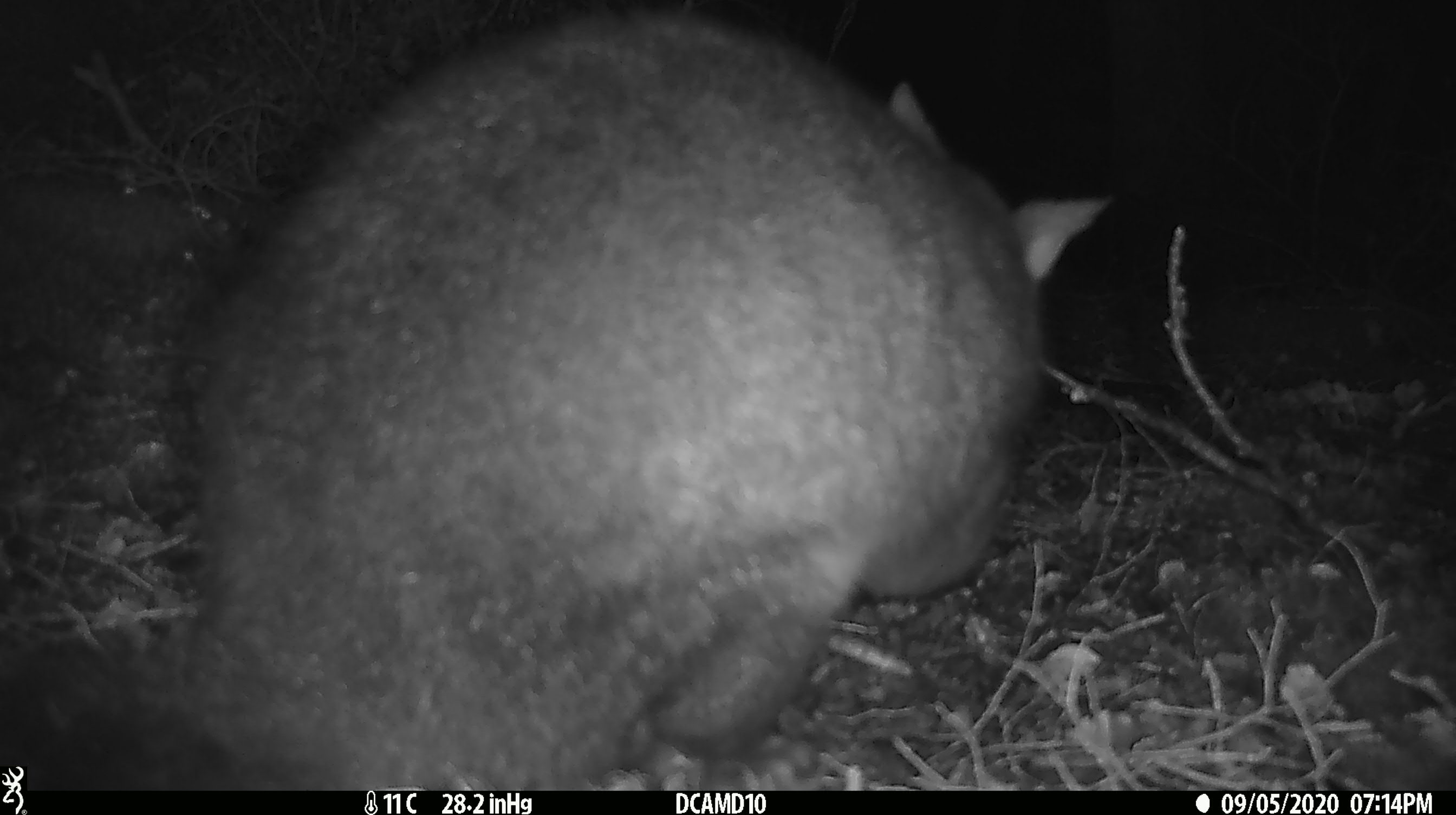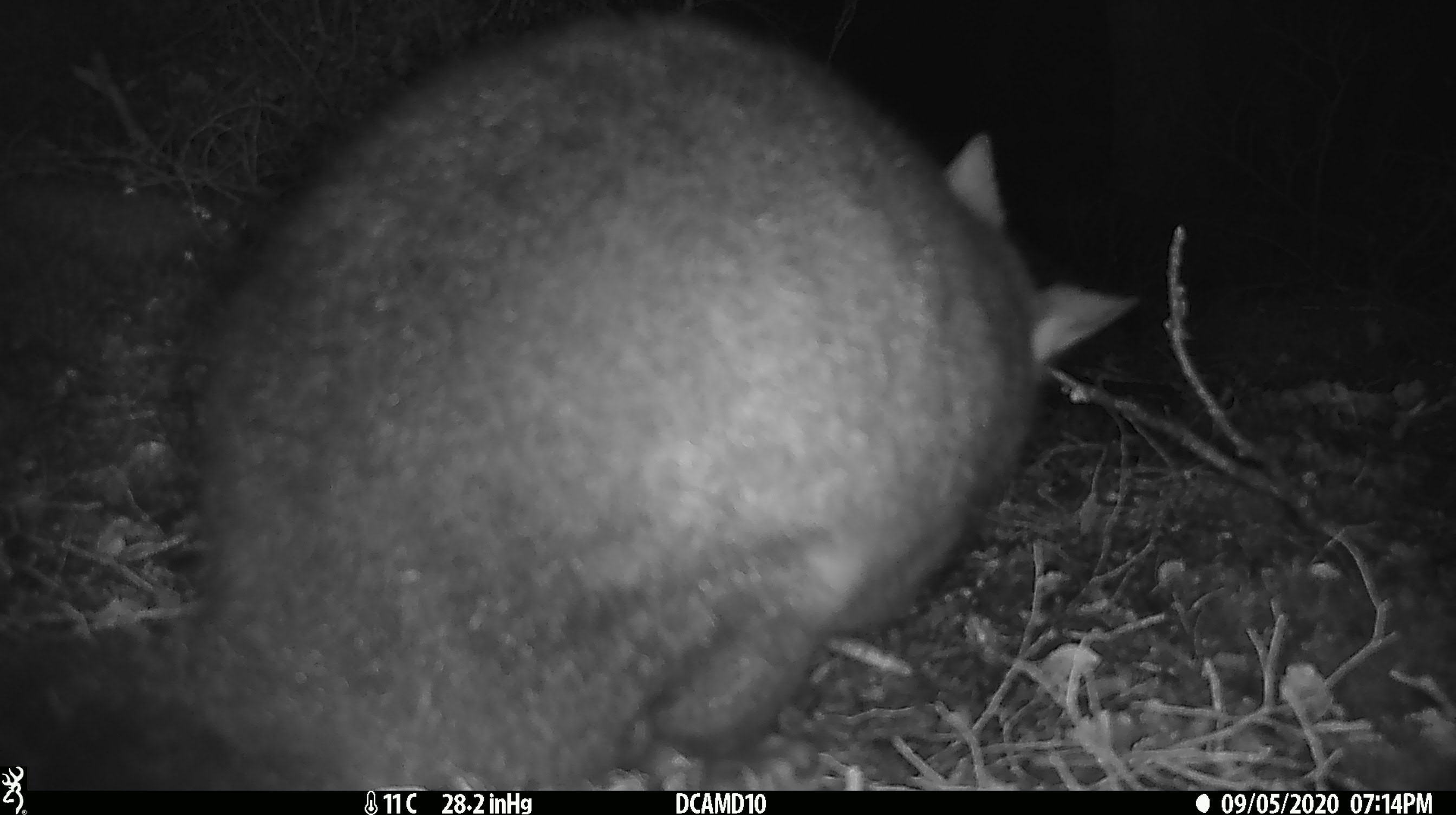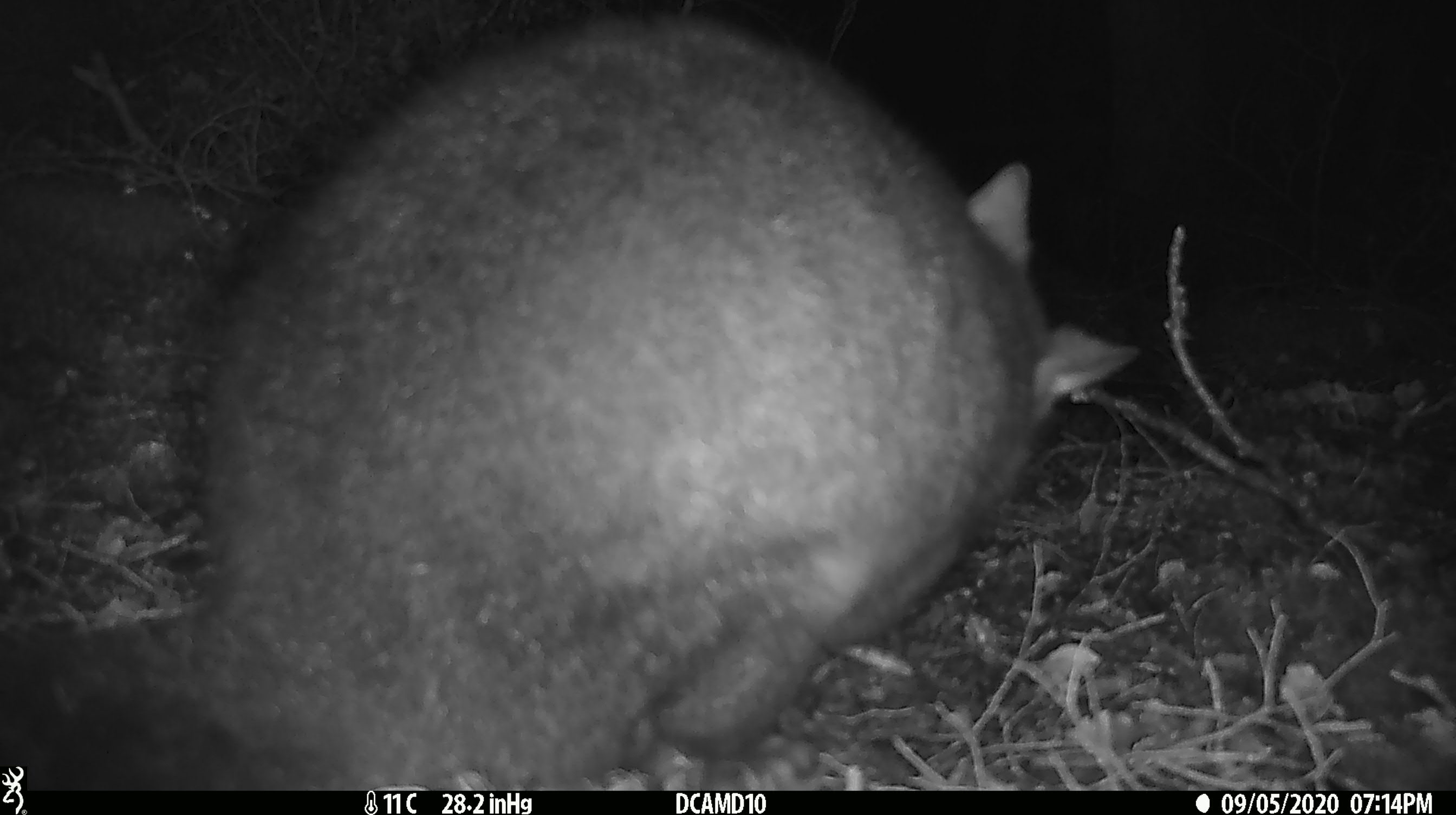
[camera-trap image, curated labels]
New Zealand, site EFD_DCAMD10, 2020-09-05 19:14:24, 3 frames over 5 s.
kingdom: Animalia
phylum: Chordata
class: Mammalia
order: Diprotodontia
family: Phalangeridae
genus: Trichosurus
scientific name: Trichosurus vulpecula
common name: common brushtail possum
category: possum